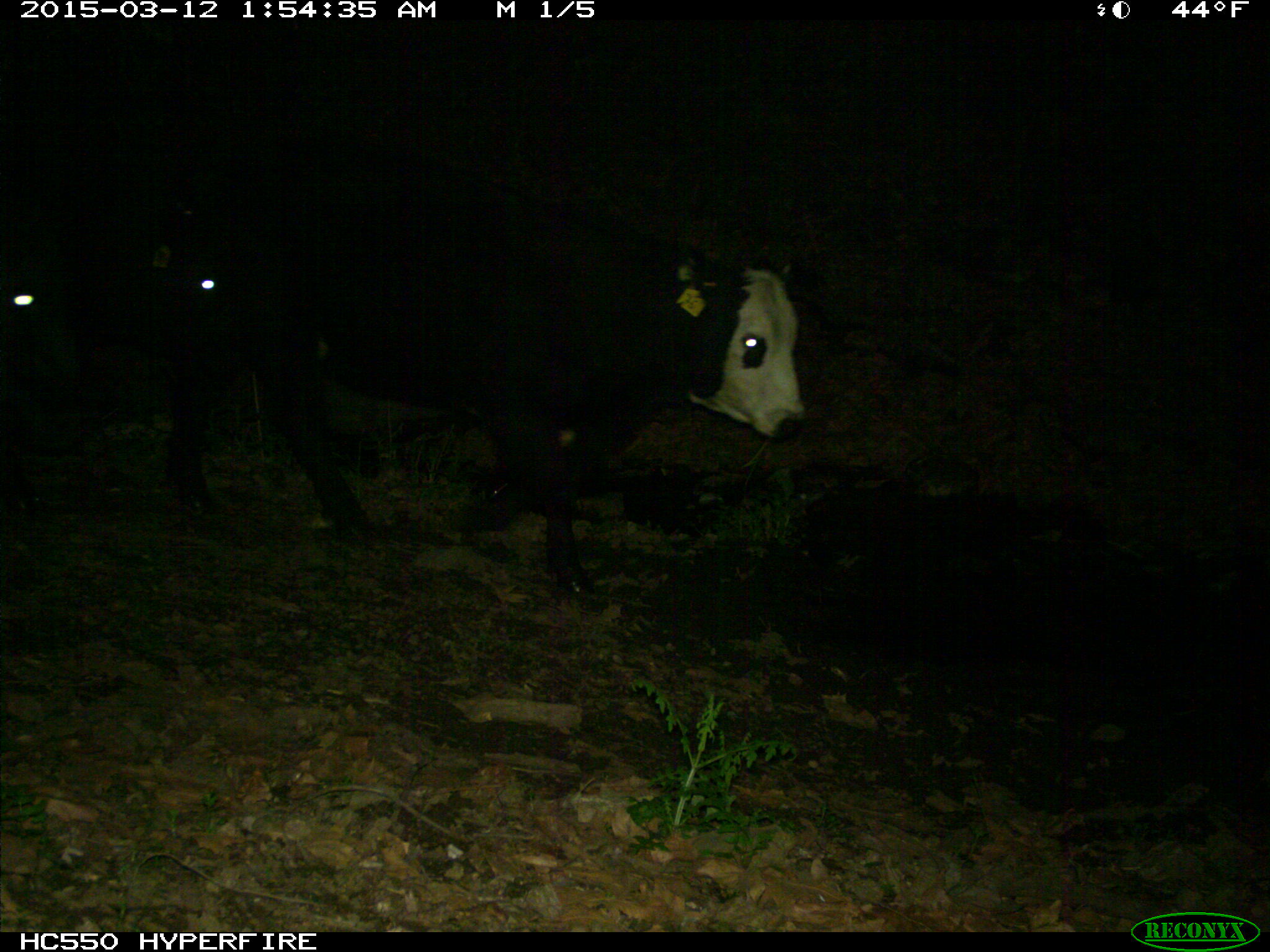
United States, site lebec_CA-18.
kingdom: Animalia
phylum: Chordata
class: Mammalia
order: Artiodactyla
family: Bovidae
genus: Bos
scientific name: Bos taurus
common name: domestic cow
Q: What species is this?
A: Bos taurus (domestic cow).